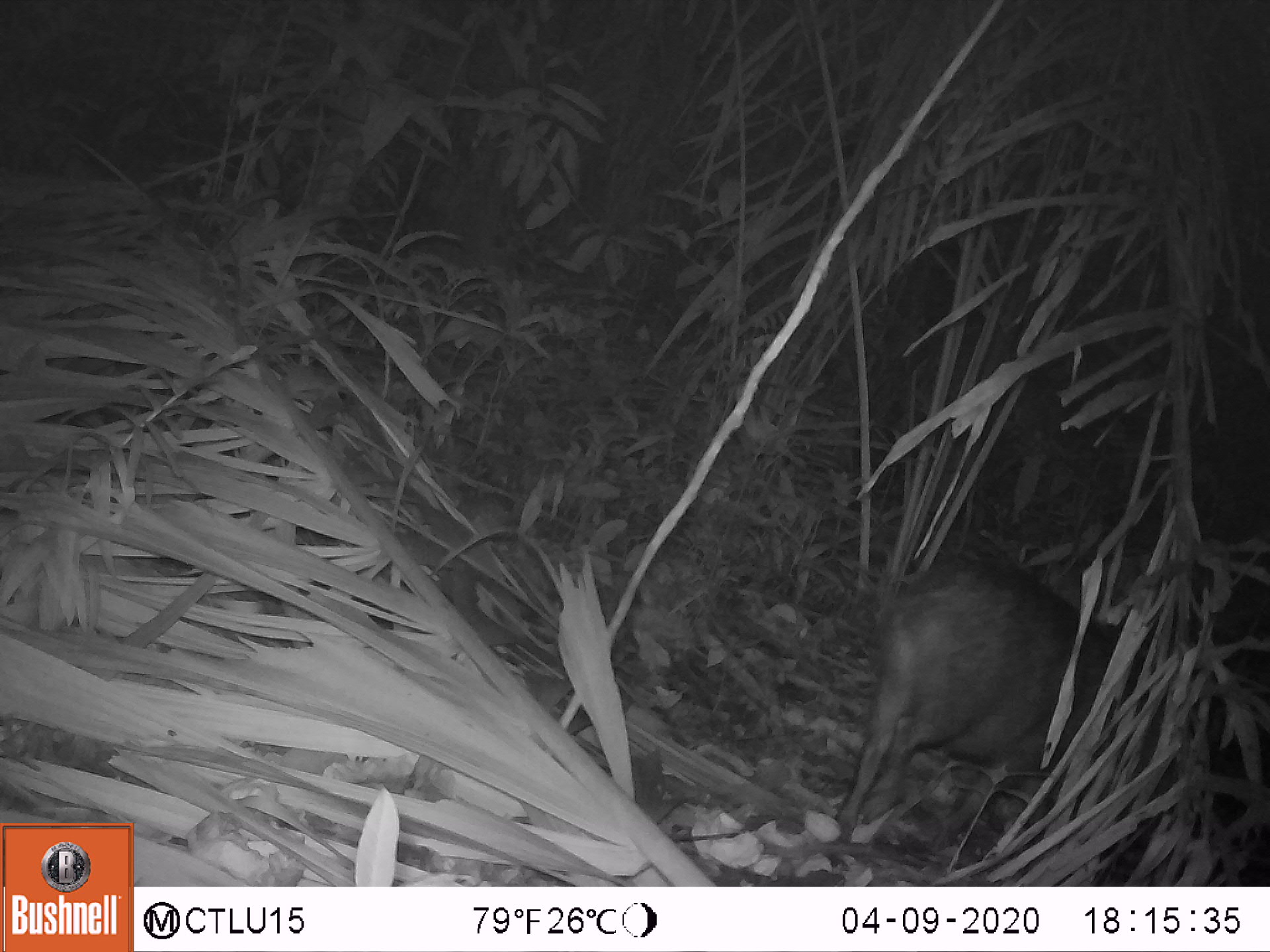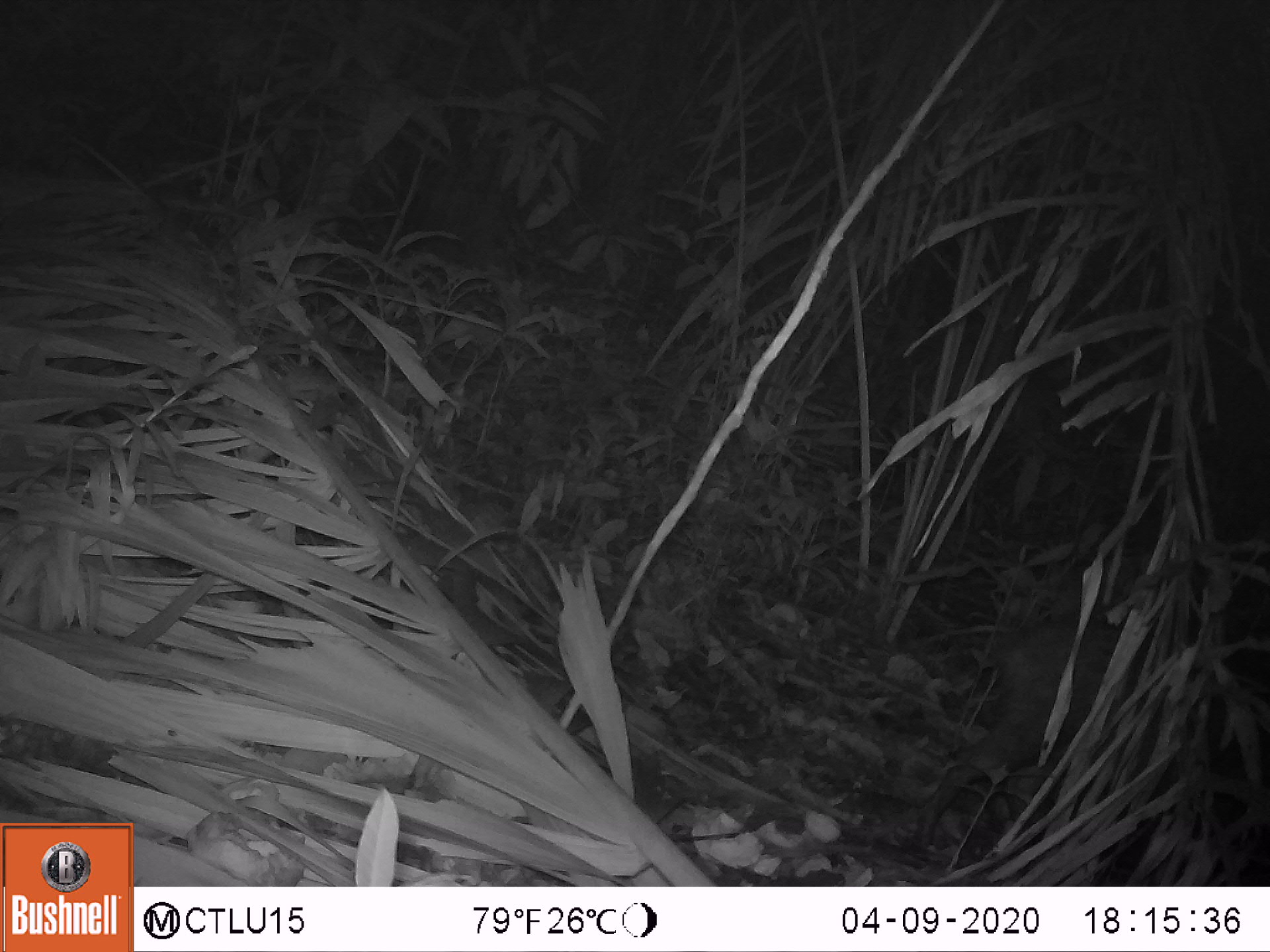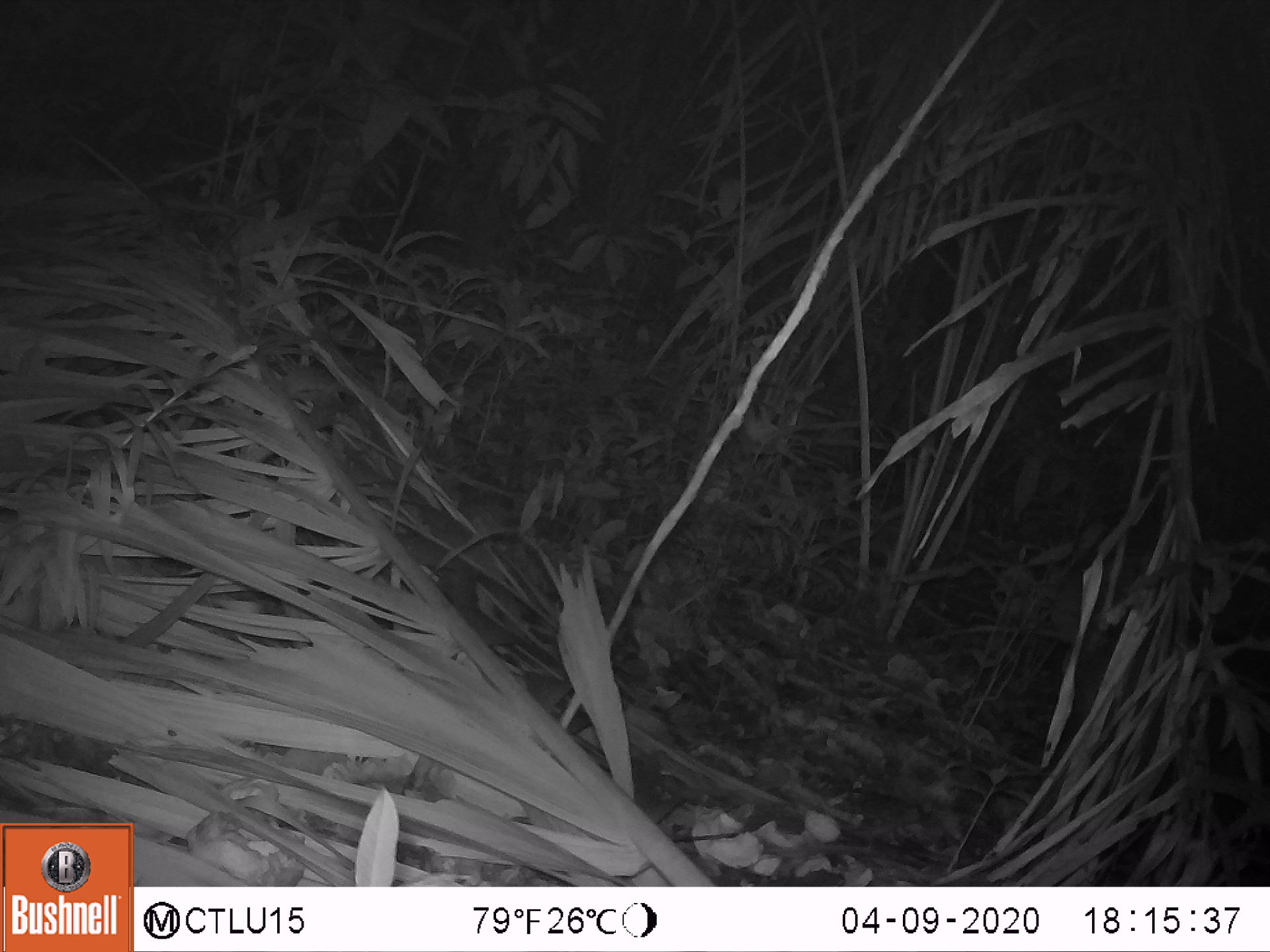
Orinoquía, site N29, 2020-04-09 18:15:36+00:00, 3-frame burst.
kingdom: Animalia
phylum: Chordata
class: Mammalia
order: Artiodactyla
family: Tayassuidae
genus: Pecari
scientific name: Pecari tajacu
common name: collared peccary